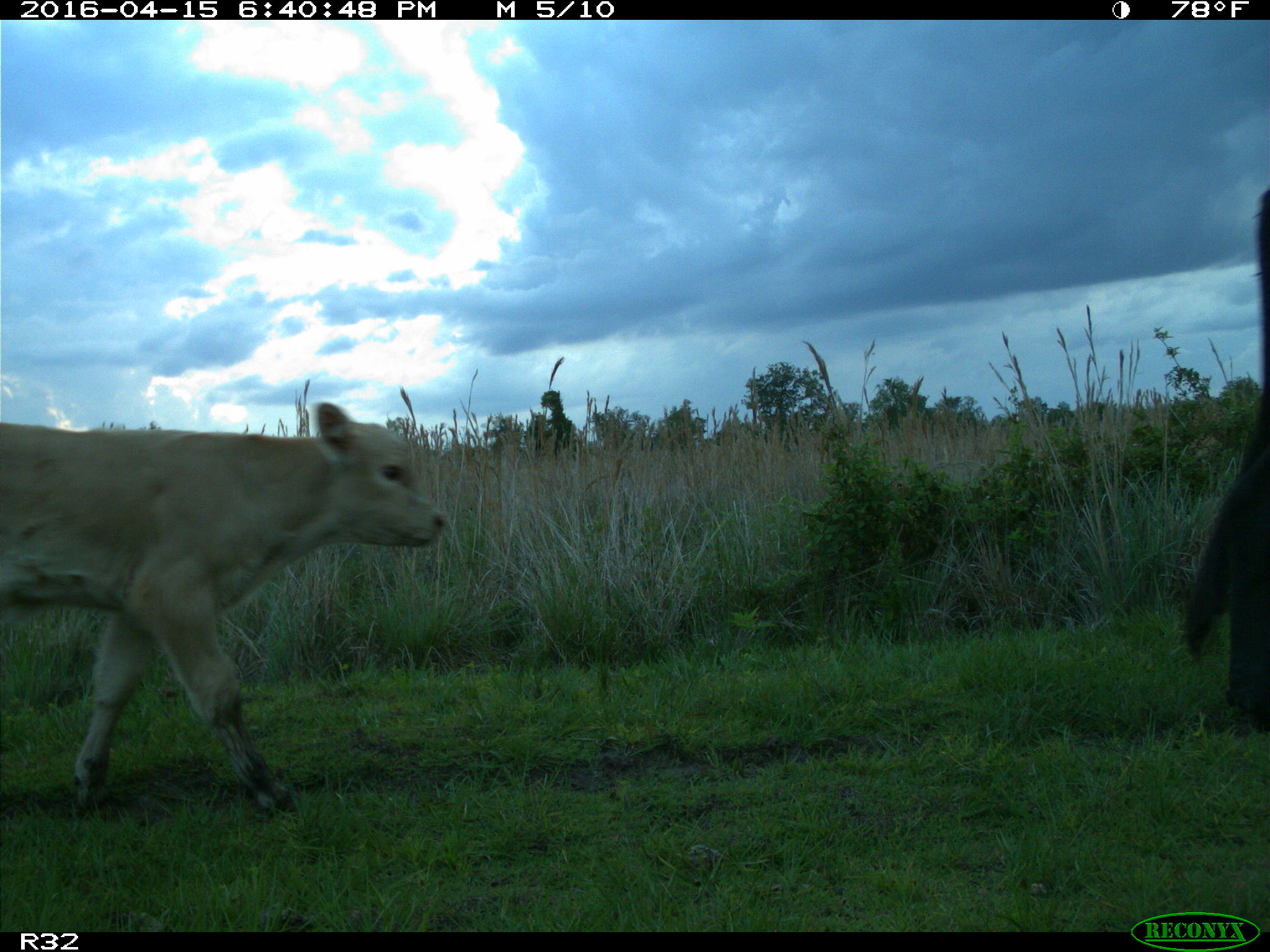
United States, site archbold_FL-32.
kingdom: Animalia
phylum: Chordata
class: Mammalia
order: Artiodactyla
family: Bovidae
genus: Bos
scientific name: Bos taurus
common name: domestic cow